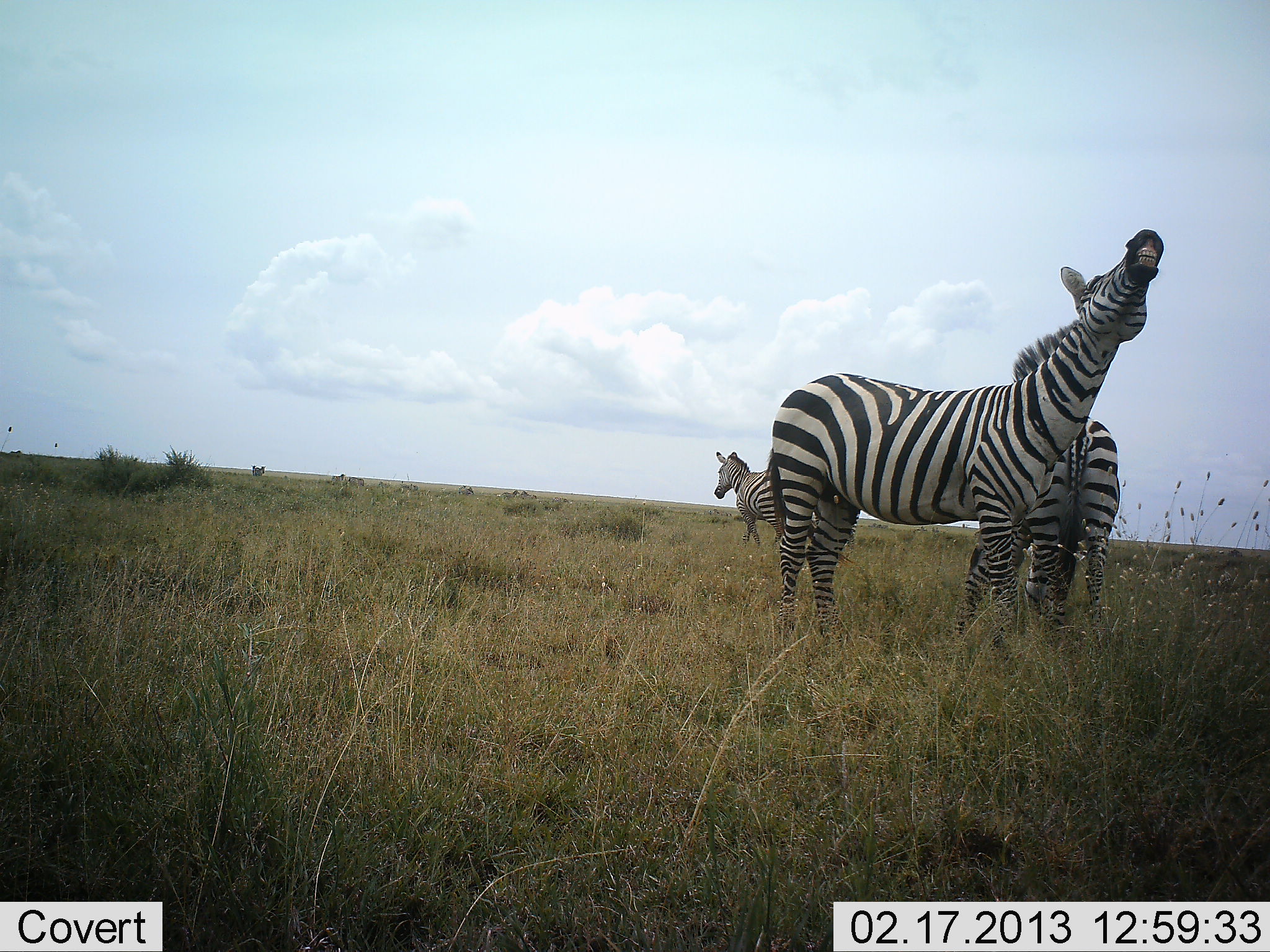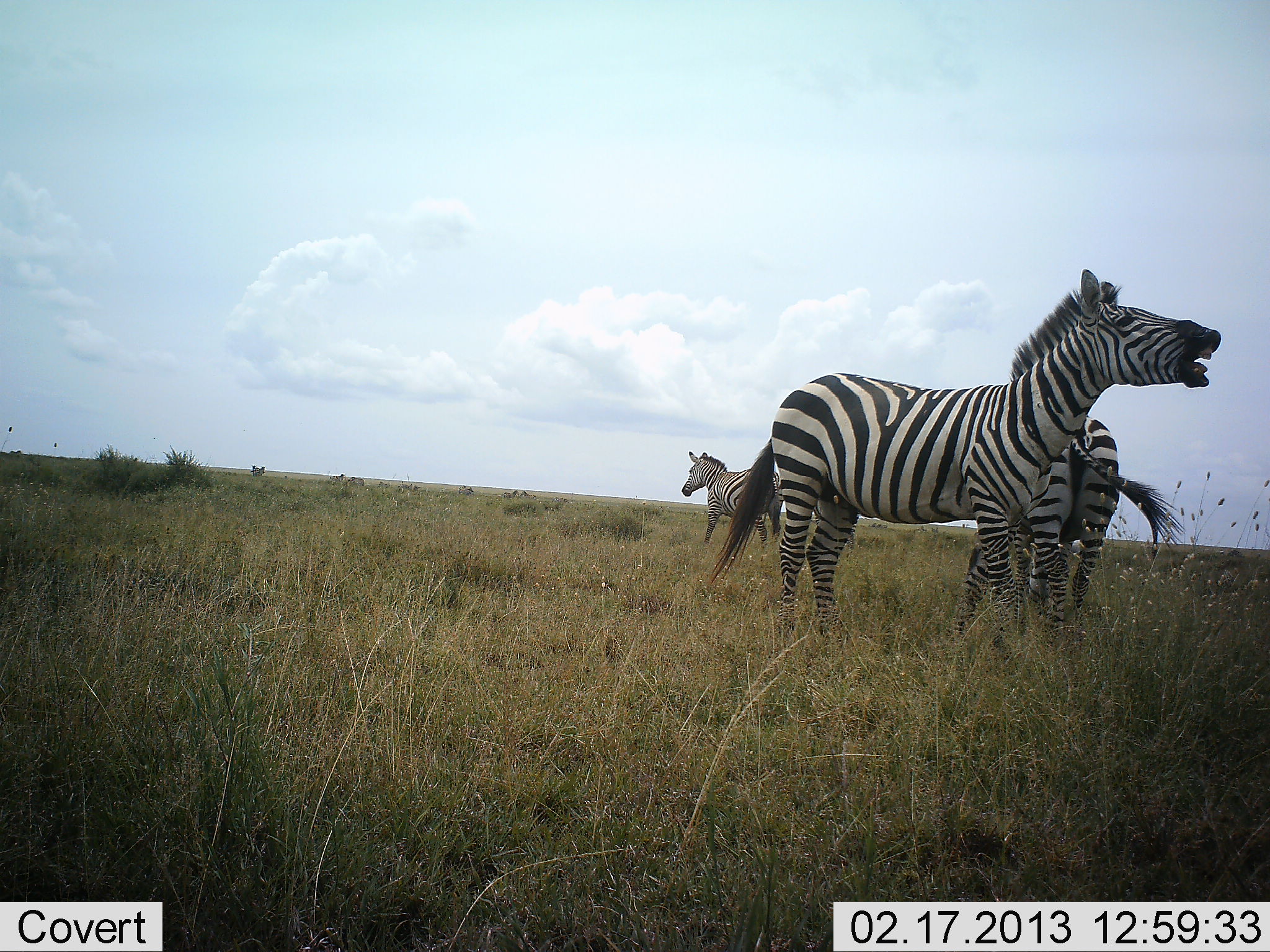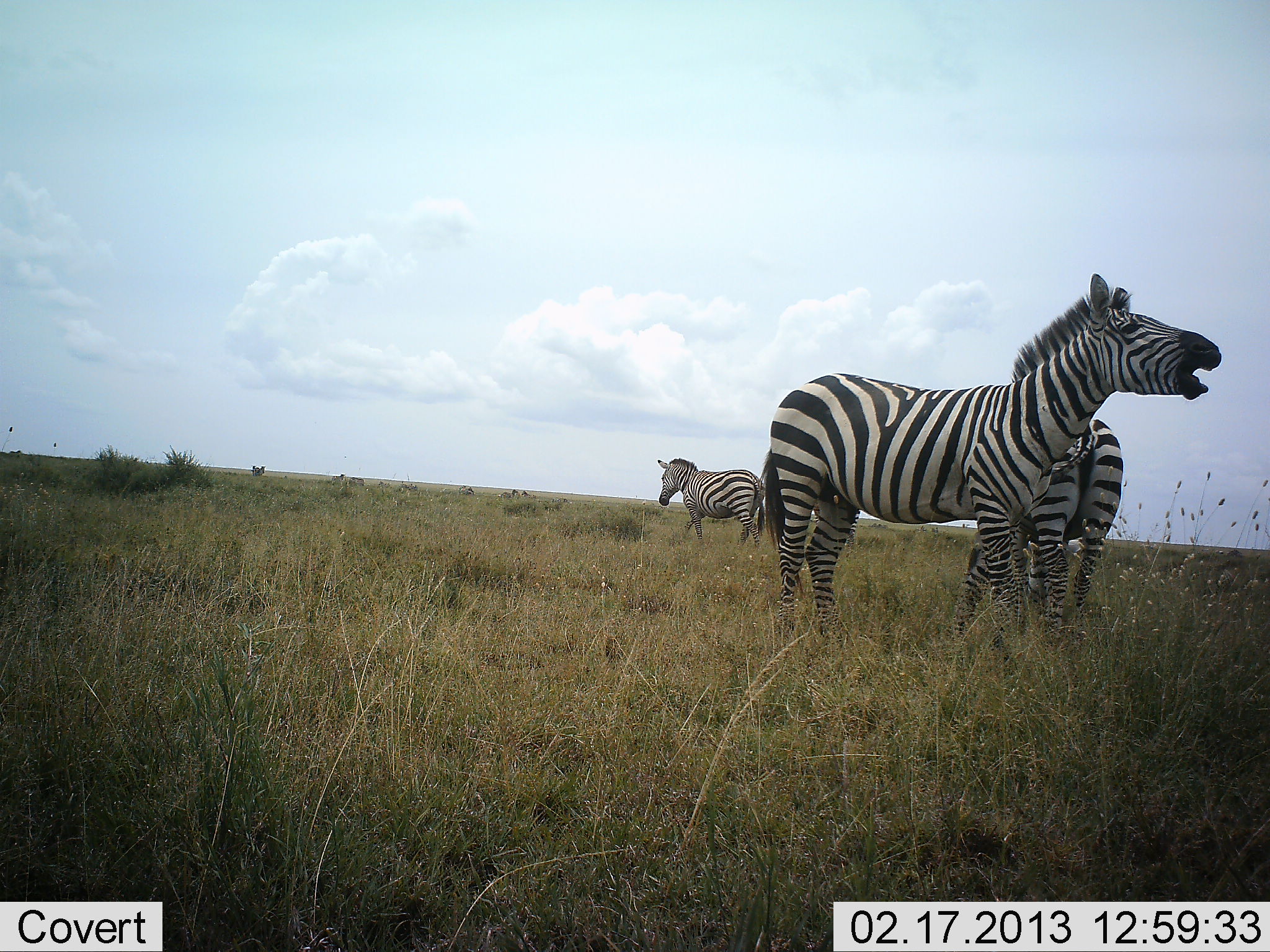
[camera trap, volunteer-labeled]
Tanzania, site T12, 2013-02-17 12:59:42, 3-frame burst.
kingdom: Animalia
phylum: Chordata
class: Mammalia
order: Perissodactyla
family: Equidae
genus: Equus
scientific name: Equus quagga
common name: plains zebra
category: zebra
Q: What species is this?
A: Zebra (plains zebra) (Equus quagga).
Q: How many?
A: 3.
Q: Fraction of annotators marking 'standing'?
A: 75%.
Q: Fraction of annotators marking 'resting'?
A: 0%.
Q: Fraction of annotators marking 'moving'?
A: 80%.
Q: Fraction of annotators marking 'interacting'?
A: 40%.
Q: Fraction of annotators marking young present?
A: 0%.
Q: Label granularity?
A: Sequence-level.